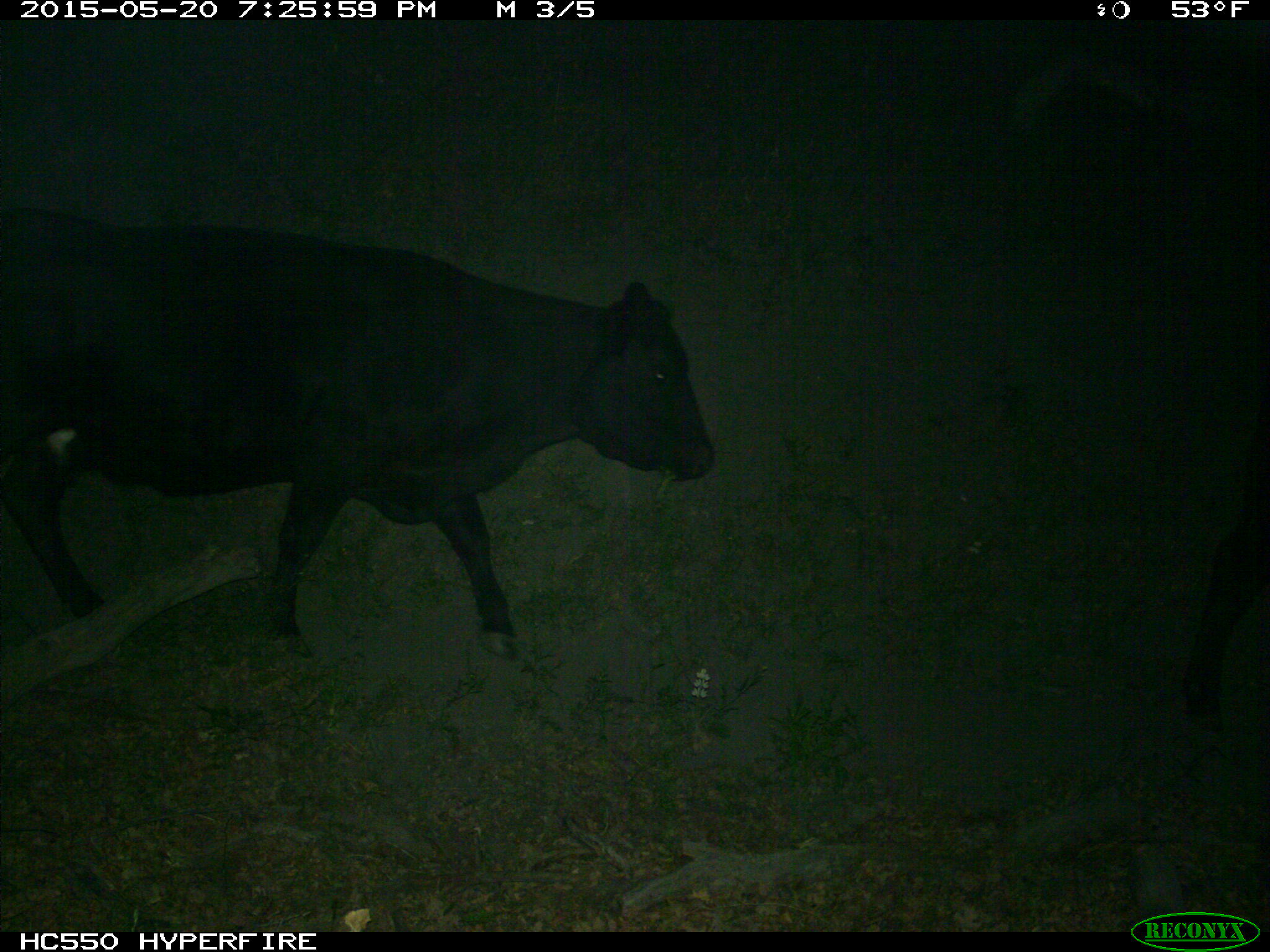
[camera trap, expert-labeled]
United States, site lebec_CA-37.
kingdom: Animalia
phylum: Chordata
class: Mammalia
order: Artiodactyla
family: Bovidae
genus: Bos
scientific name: Bos taurus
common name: domestic cow